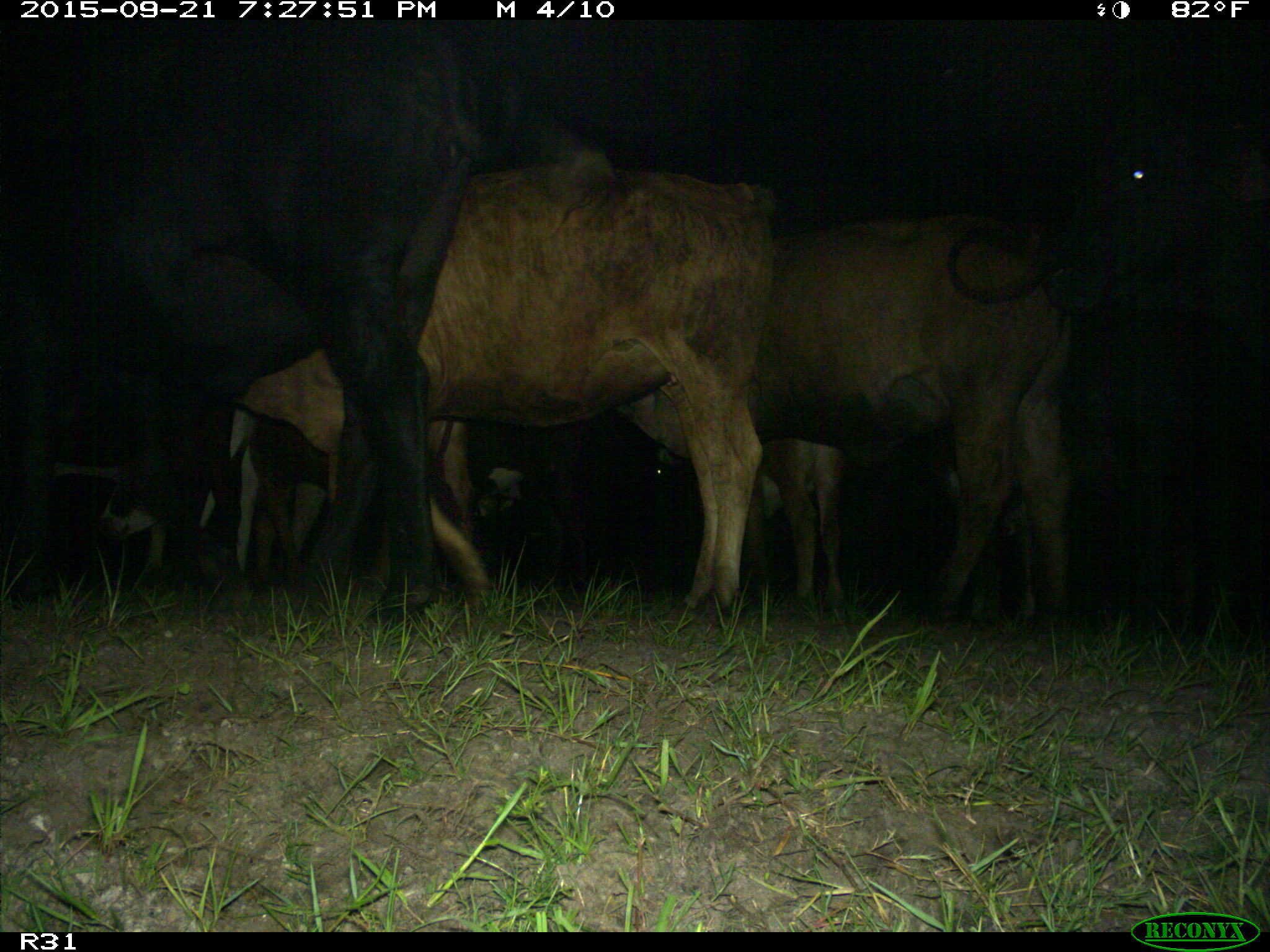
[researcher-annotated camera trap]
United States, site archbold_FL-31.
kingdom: Animalia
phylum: Chordata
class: Mammalia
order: Artiodactyla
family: Bovidae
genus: Bos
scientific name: Bos taurus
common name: domestic cow